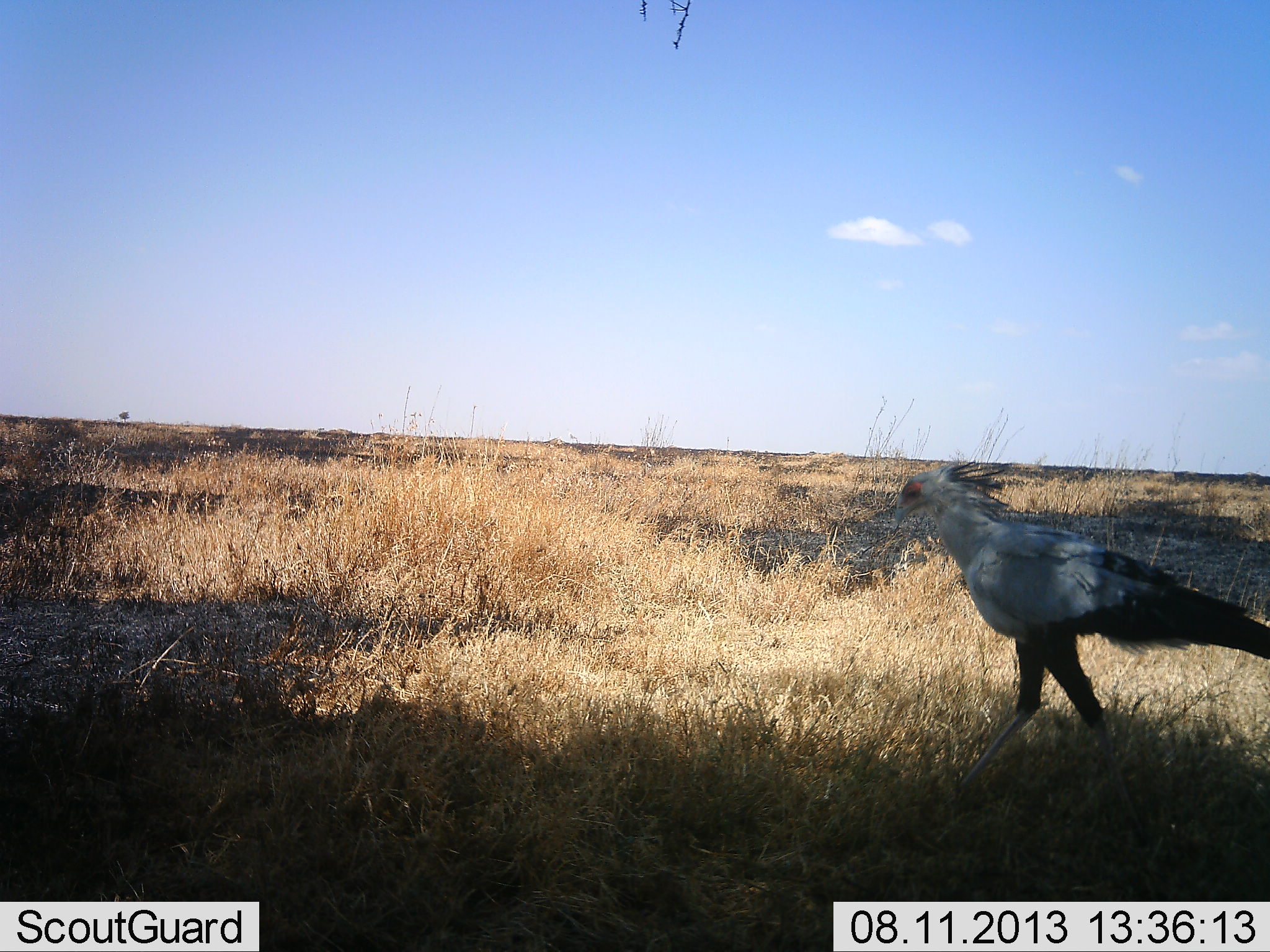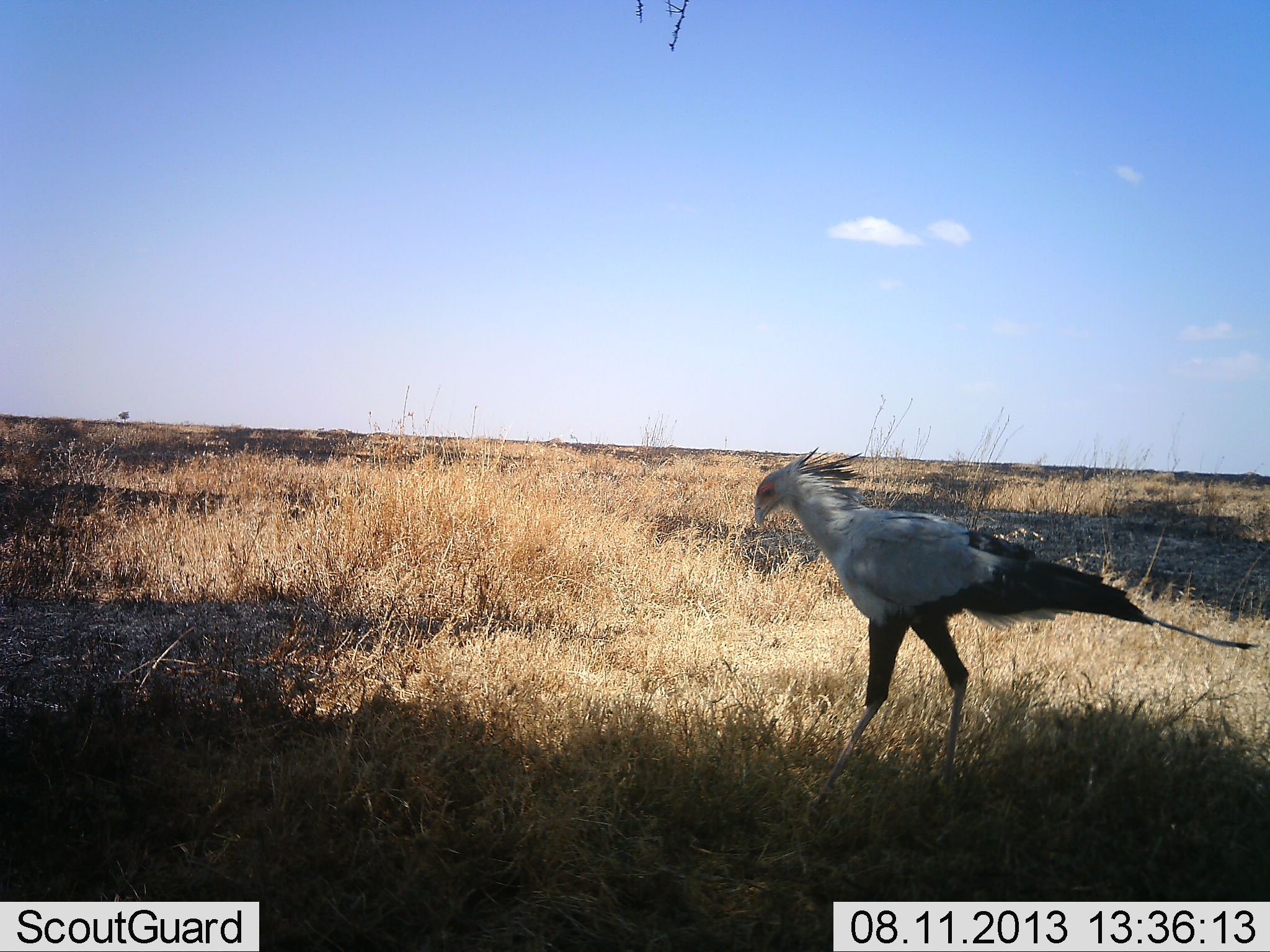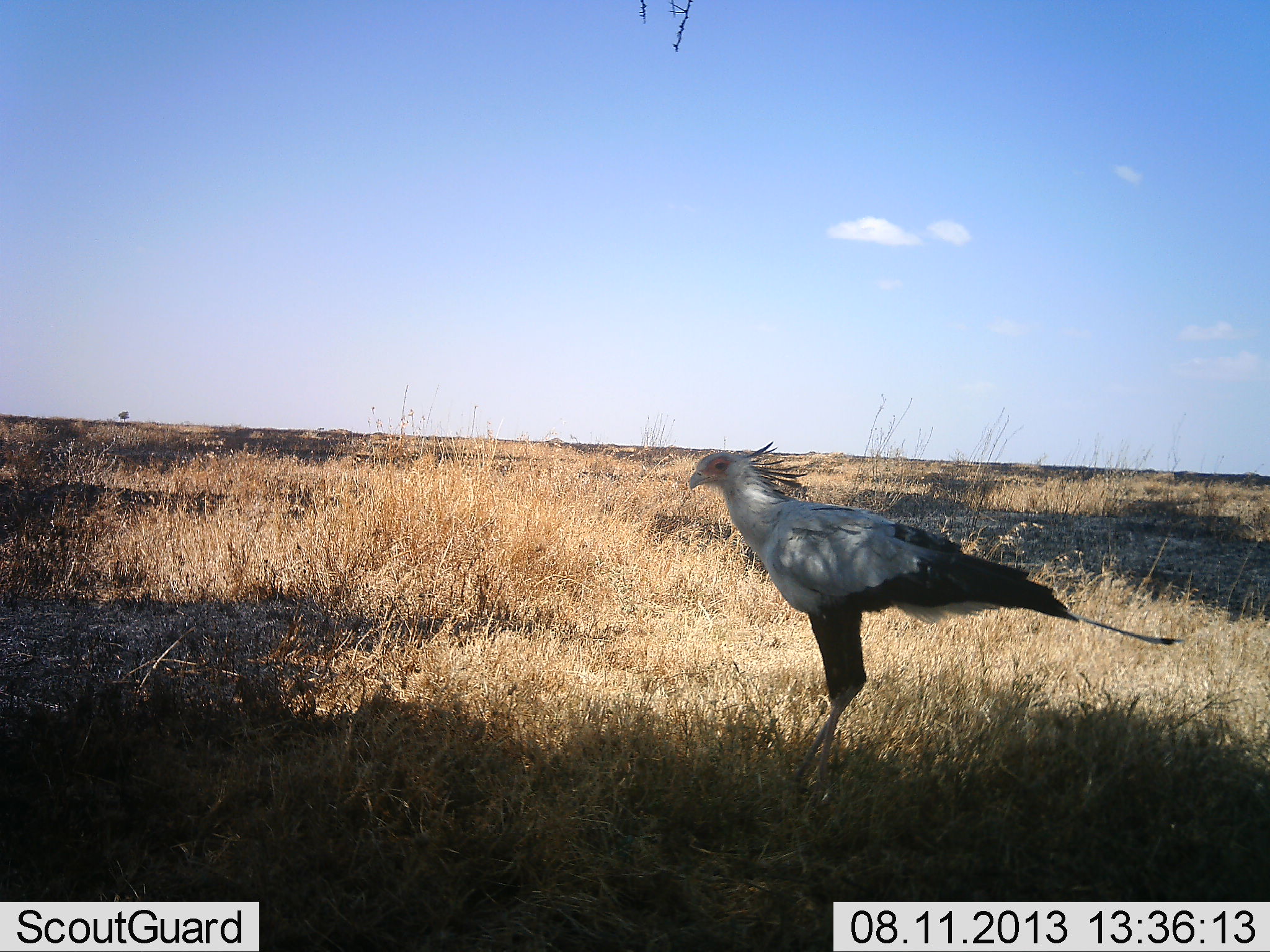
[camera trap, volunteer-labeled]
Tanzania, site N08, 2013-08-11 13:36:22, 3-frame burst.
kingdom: Animalia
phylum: Chordata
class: Aves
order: Accipitriformes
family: Sagittariidae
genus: Sagittarius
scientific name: Sagittarius serpentarius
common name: secretary bird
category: secretarybird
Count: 1.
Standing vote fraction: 12%.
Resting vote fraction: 0%.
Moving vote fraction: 91%.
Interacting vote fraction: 0%.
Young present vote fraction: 0%.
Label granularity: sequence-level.